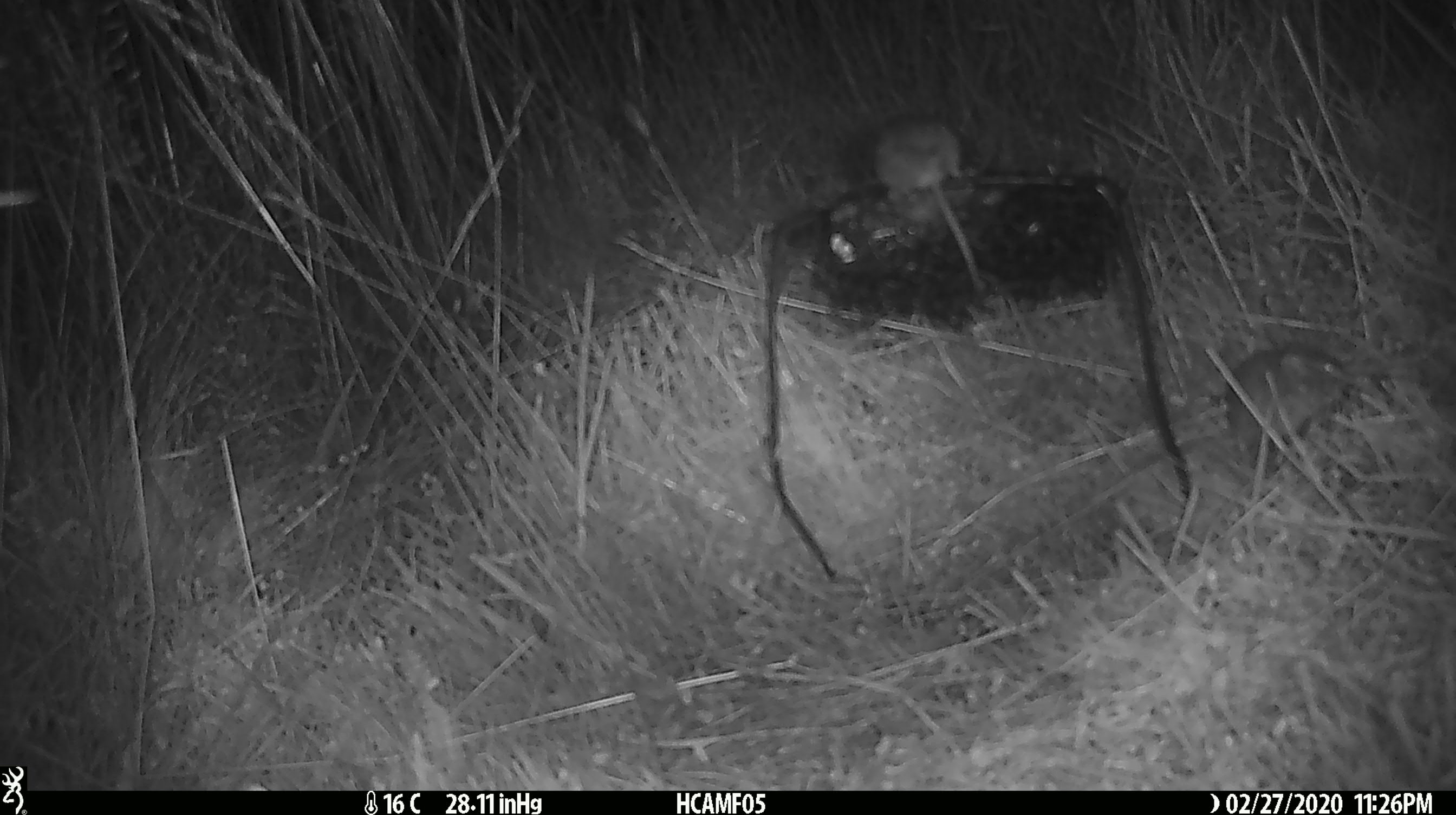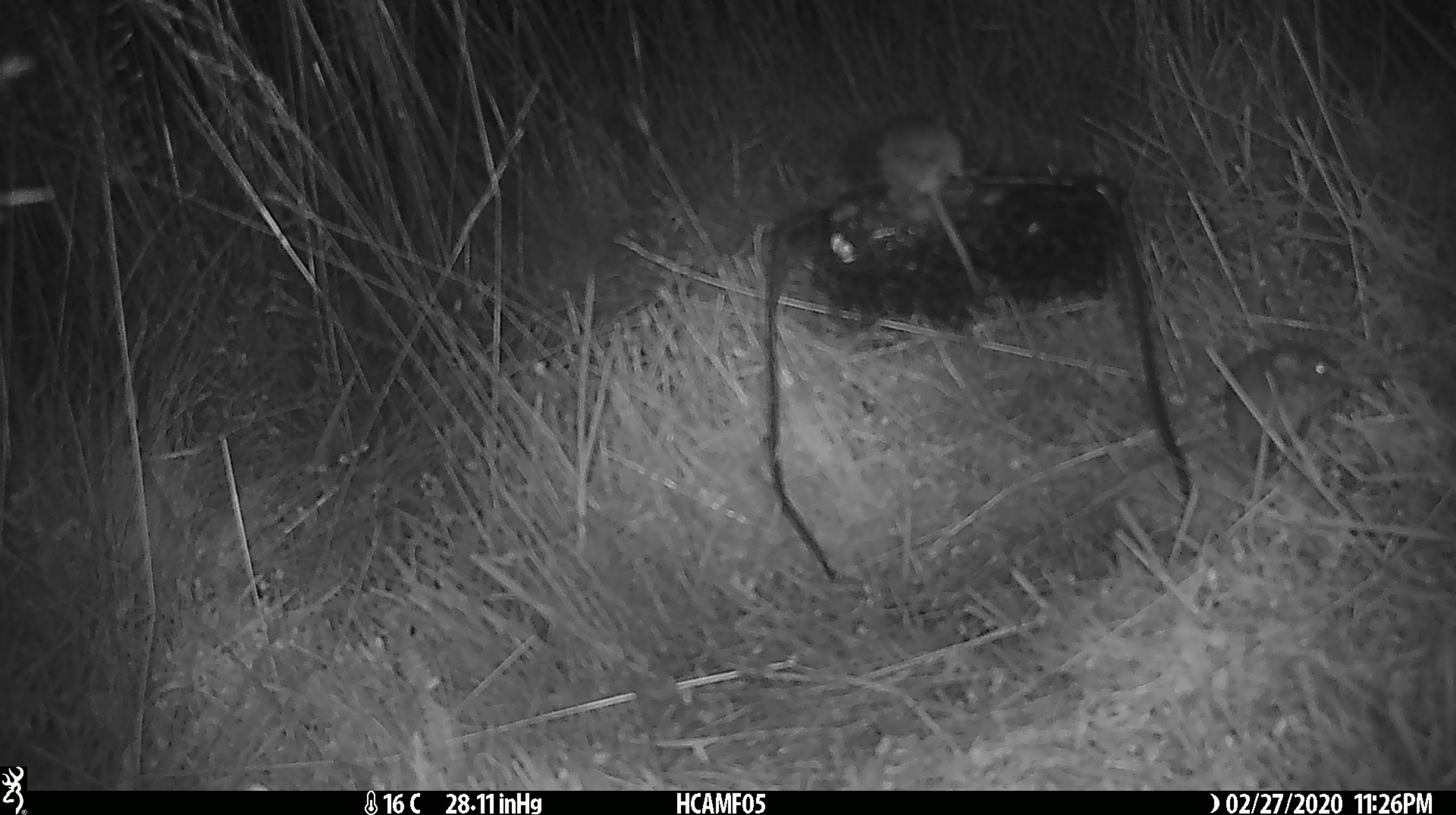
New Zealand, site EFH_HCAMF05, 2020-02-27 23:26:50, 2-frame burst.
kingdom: Animalia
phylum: Chordata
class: Mammalia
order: Rodentia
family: Muridae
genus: Mus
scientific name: Mus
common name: mouse